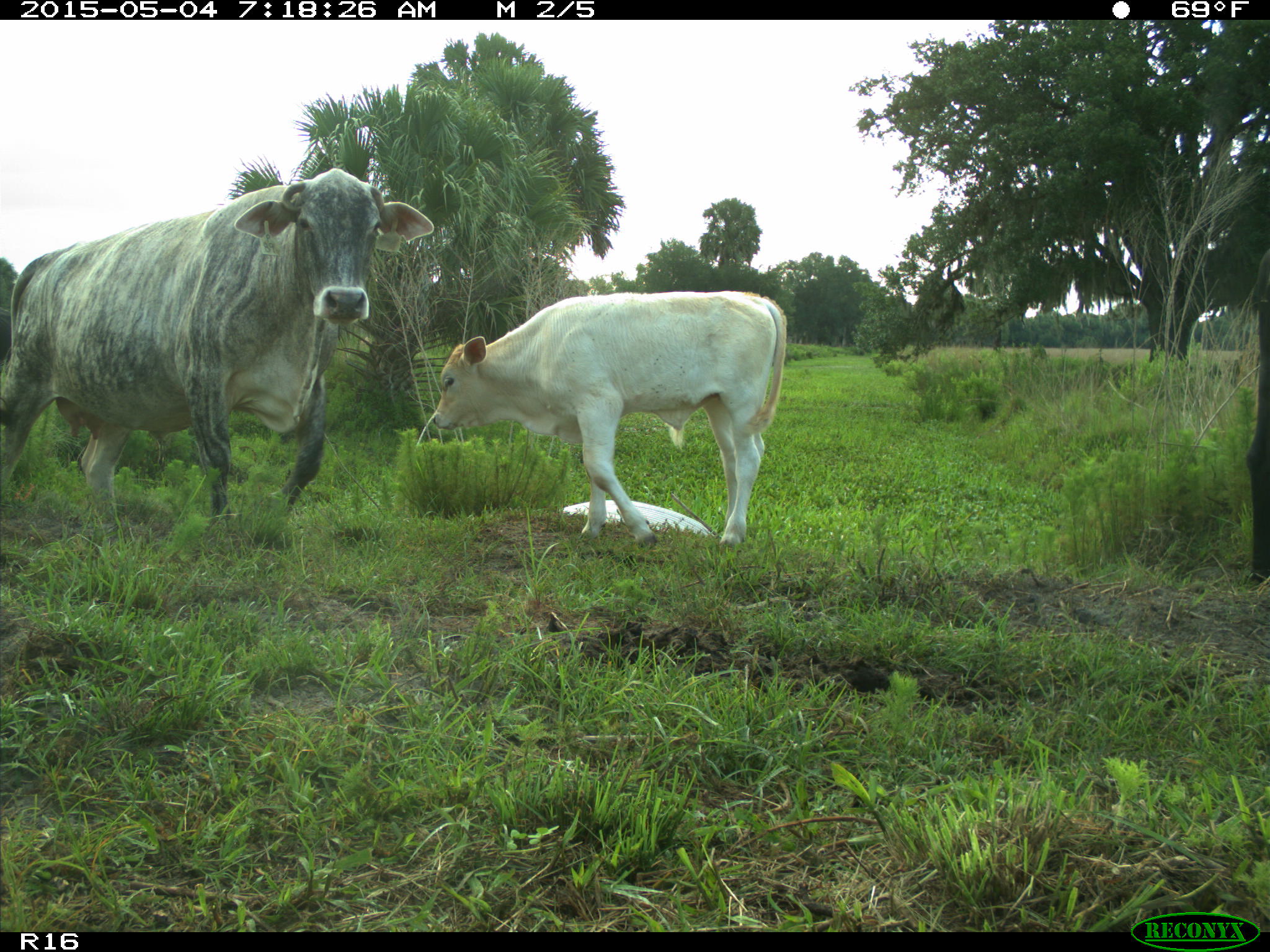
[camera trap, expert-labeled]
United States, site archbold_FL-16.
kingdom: Animalia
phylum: Chordata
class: Mammalia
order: Artiodactyla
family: Bovidae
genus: Bos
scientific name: Bos taurus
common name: domestic cow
Bos taurus (domestic cow).